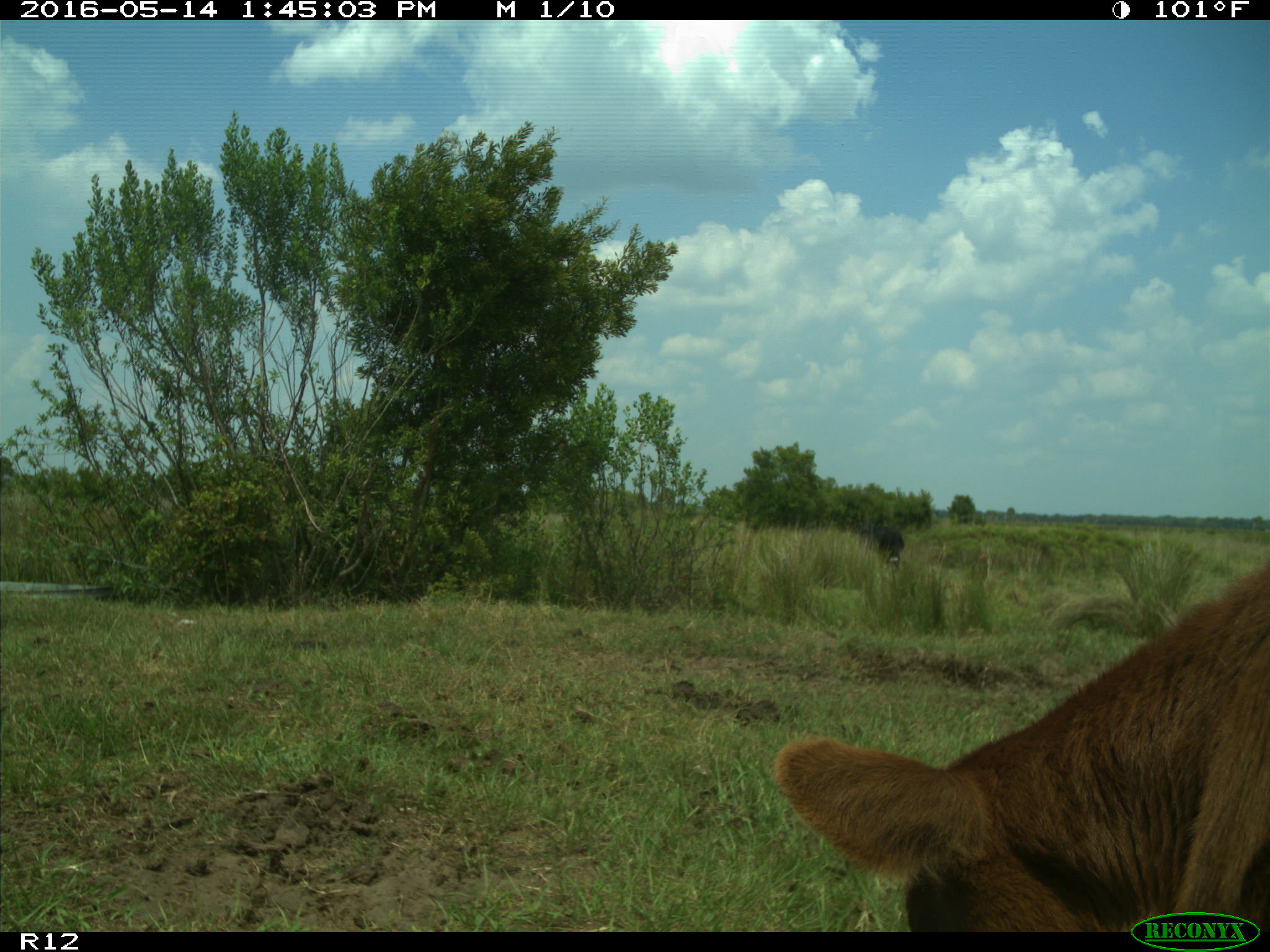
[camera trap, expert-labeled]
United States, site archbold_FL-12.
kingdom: Animalia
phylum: Chordata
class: Mammalia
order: Artiodactyla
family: Bovidae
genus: Bos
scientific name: Bos taurus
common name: domestic cow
Bos taurus (domestic cow).